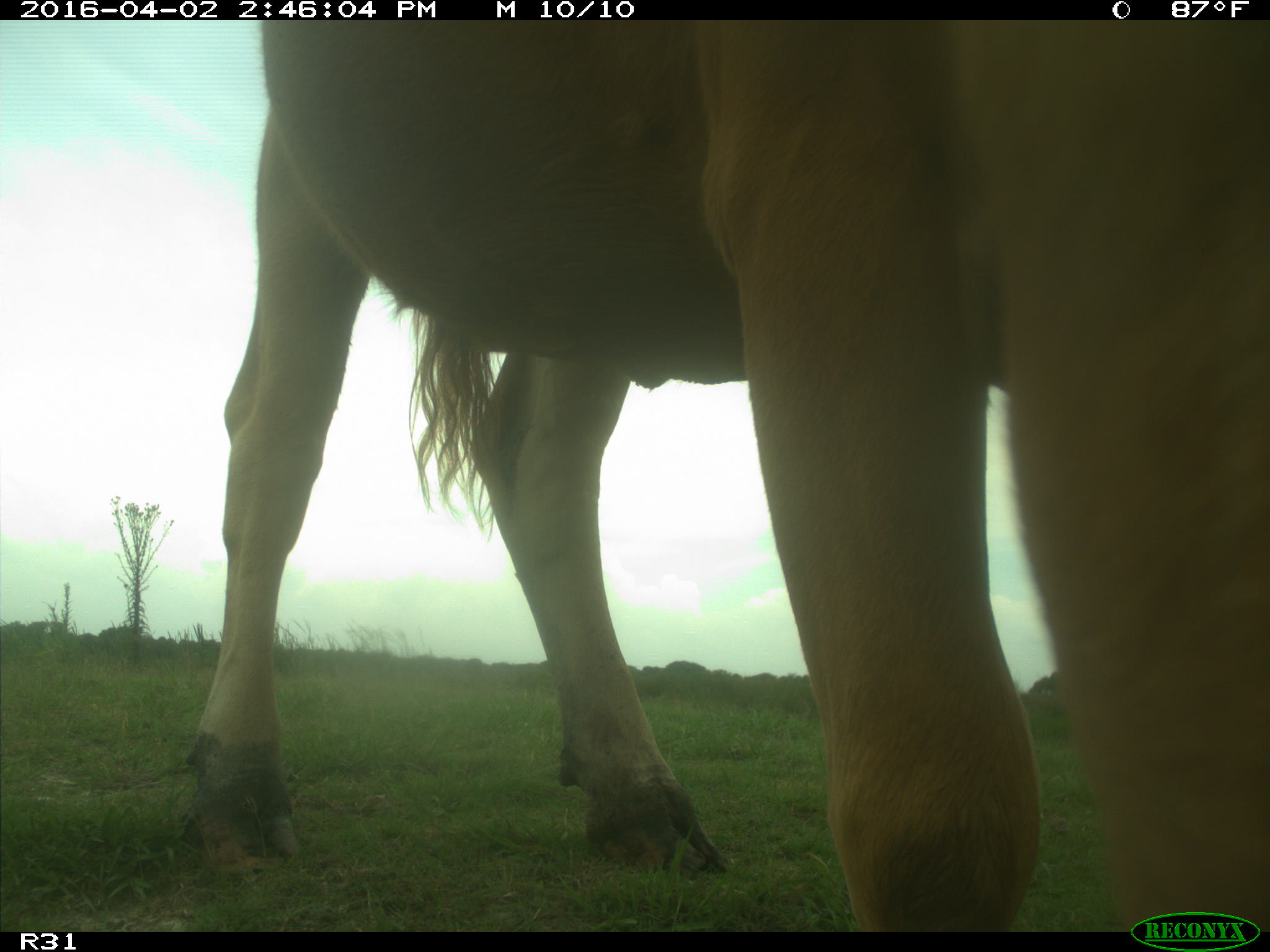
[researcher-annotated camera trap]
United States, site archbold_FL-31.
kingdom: Animalia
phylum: Chordata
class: Mammalia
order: Artiodactyla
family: Bovidae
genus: Bos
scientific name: Bos taurus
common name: domestic cow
Bos taurus (domestic cow).